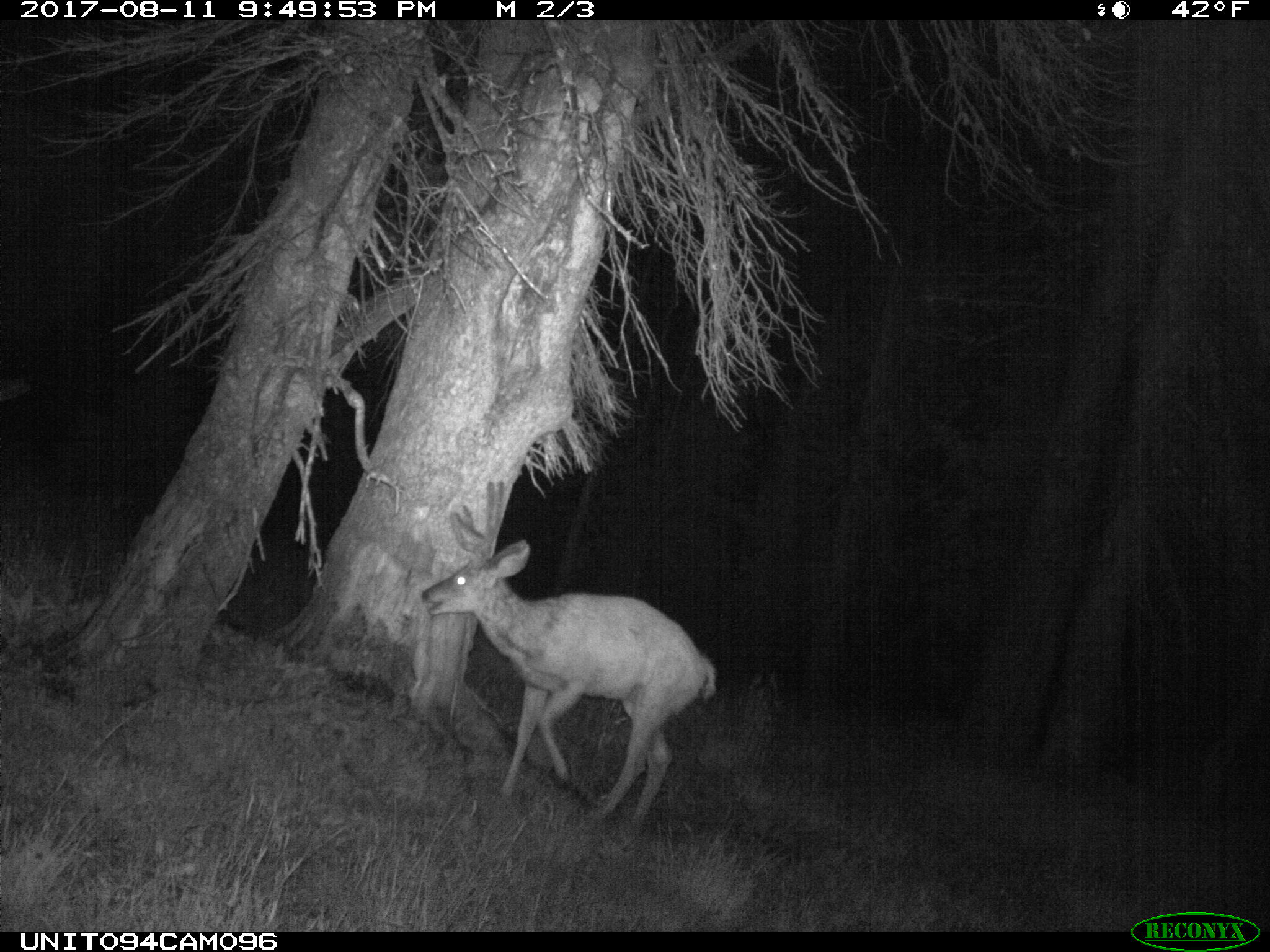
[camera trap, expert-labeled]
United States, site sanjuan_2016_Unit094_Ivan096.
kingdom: Animalia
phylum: Chordata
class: Mammalia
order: Artiodactyla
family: Cervidae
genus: Odocoileus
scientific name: Odocoileus hemionus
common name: mule deer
Odocoileus hemionus (mule deer).